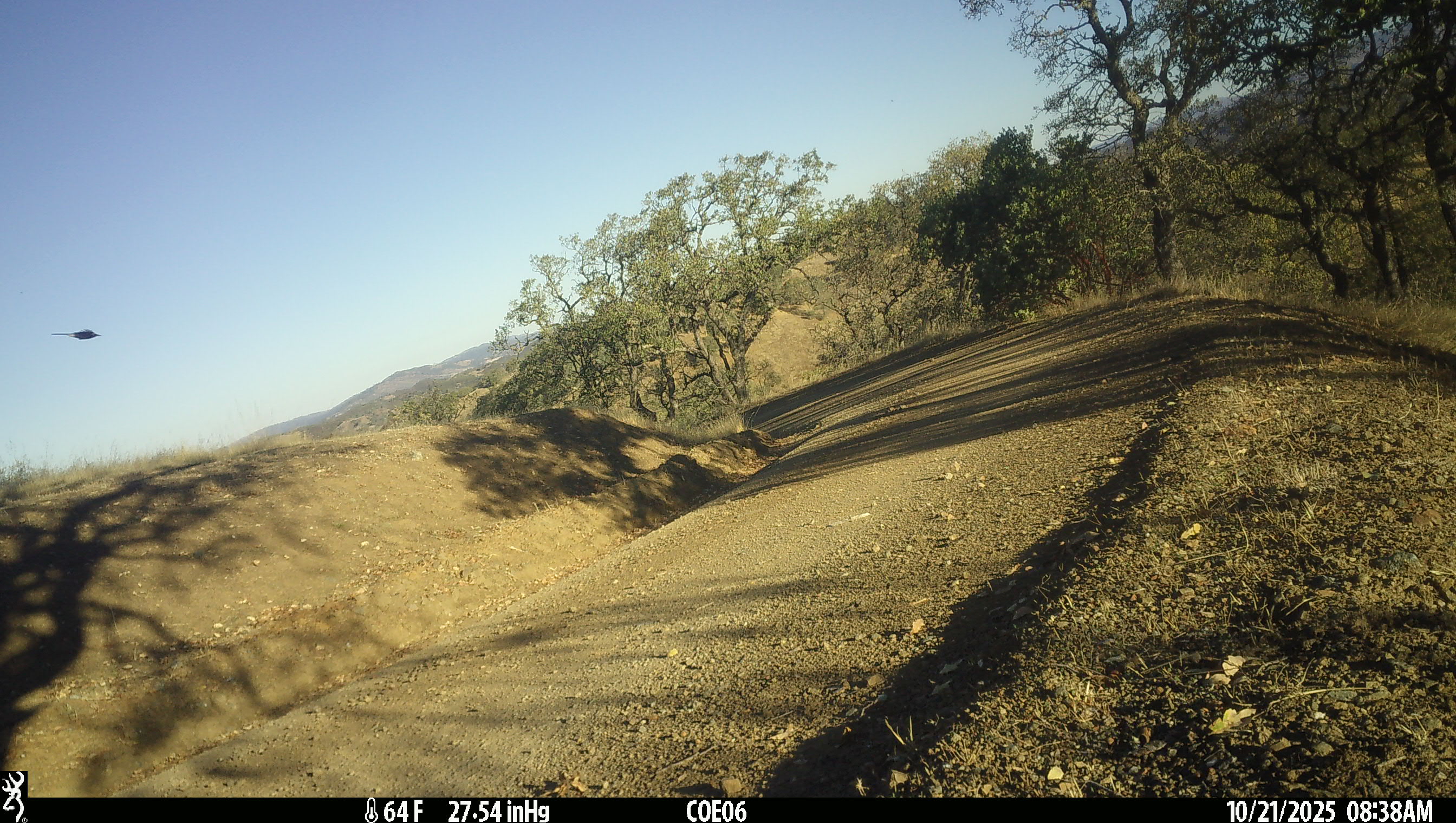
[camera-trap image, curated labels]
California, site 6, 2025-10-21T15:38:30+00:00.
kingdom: Animalia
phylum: Chordata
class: Aves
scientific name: Aves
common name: bird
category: unknown bird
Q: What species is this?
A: Unknown bird (bird) (Aves).